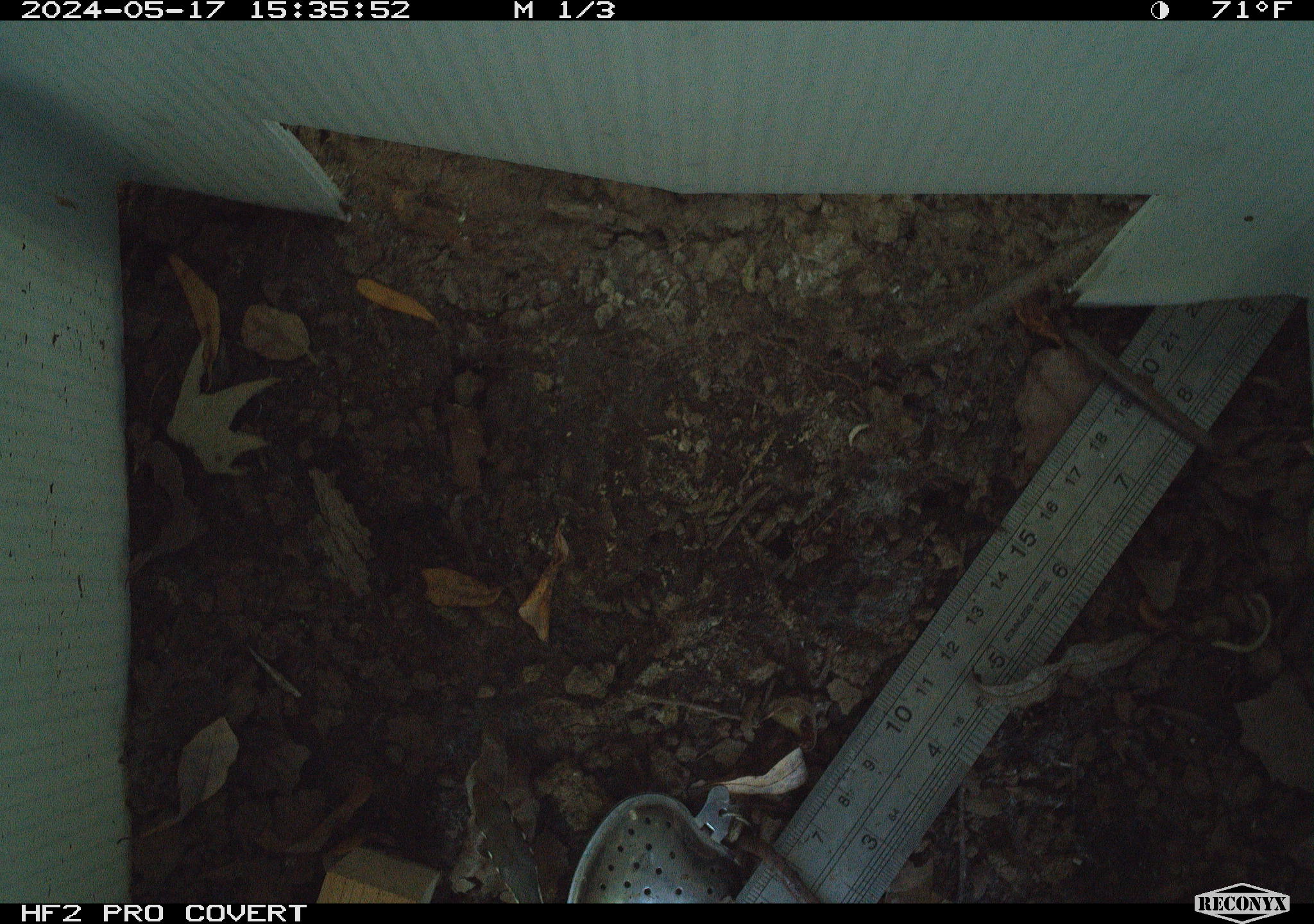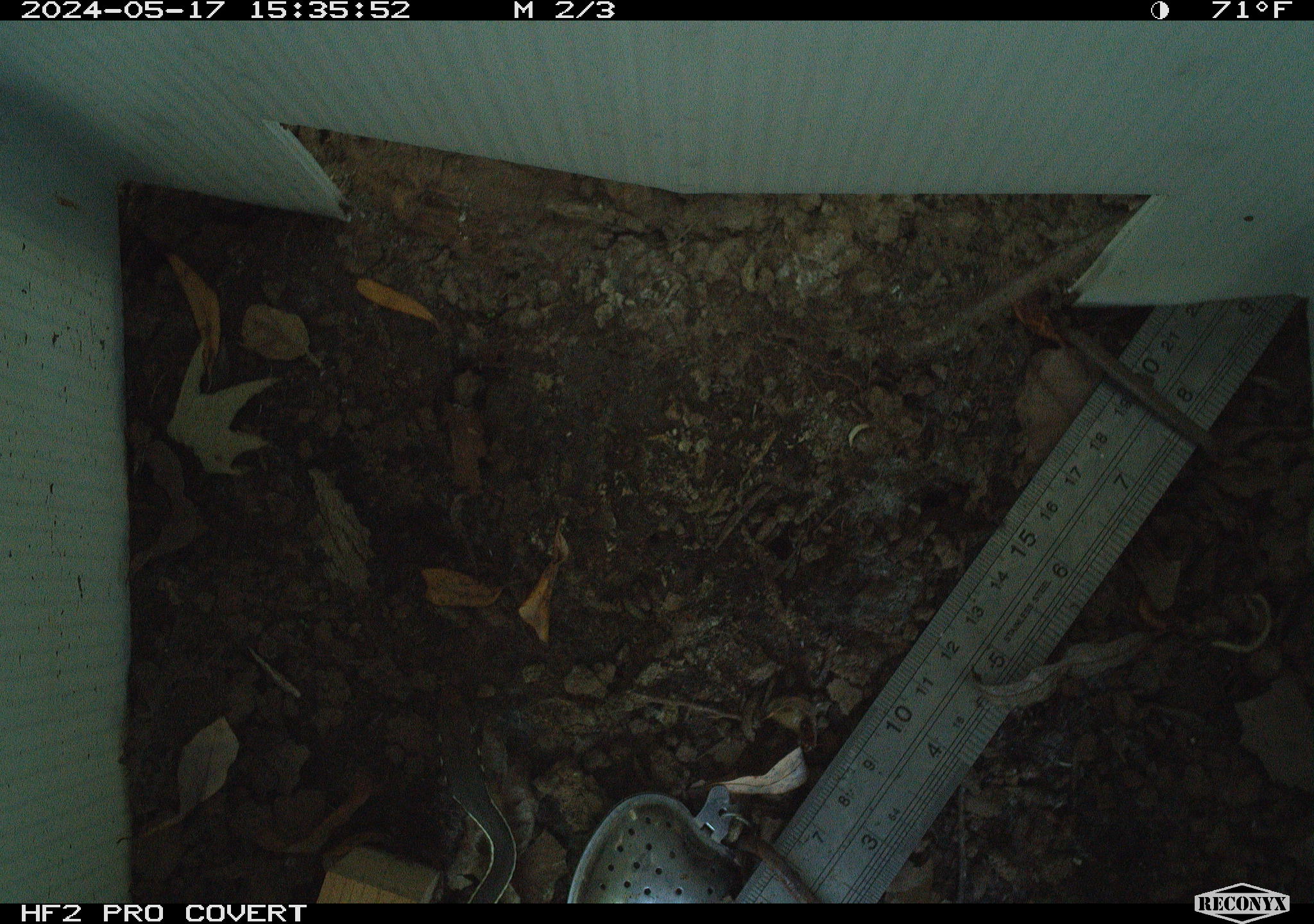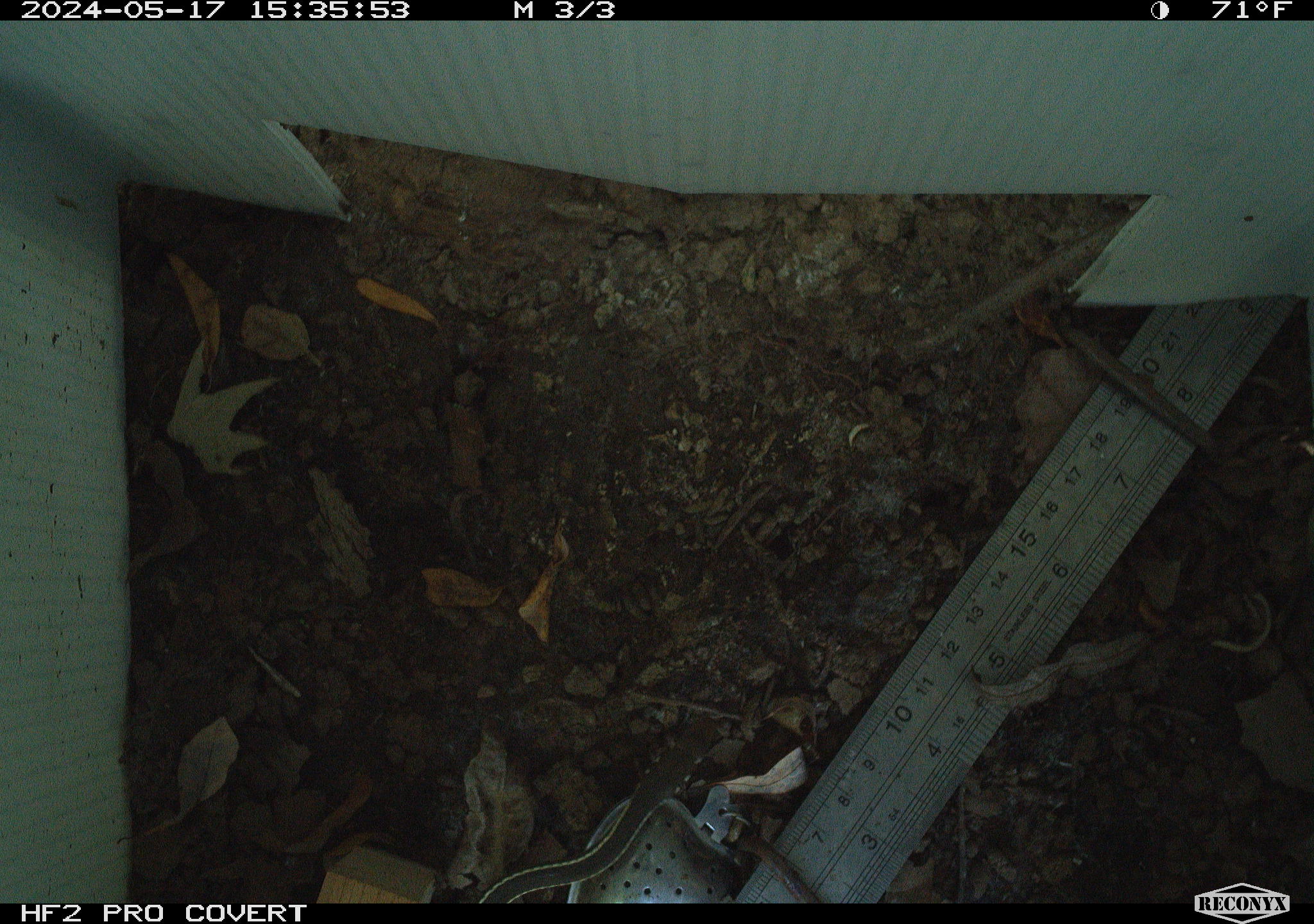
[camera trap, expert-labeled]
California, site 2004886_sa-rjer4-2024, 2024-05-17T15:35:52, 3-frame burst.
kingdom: Animalia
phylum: Chordata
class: Reptilia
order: Squamata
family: Colubridae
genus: Masticophis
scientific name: Masticophis lateralis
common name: striped racer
Striped racer (Masticophis lateralis).